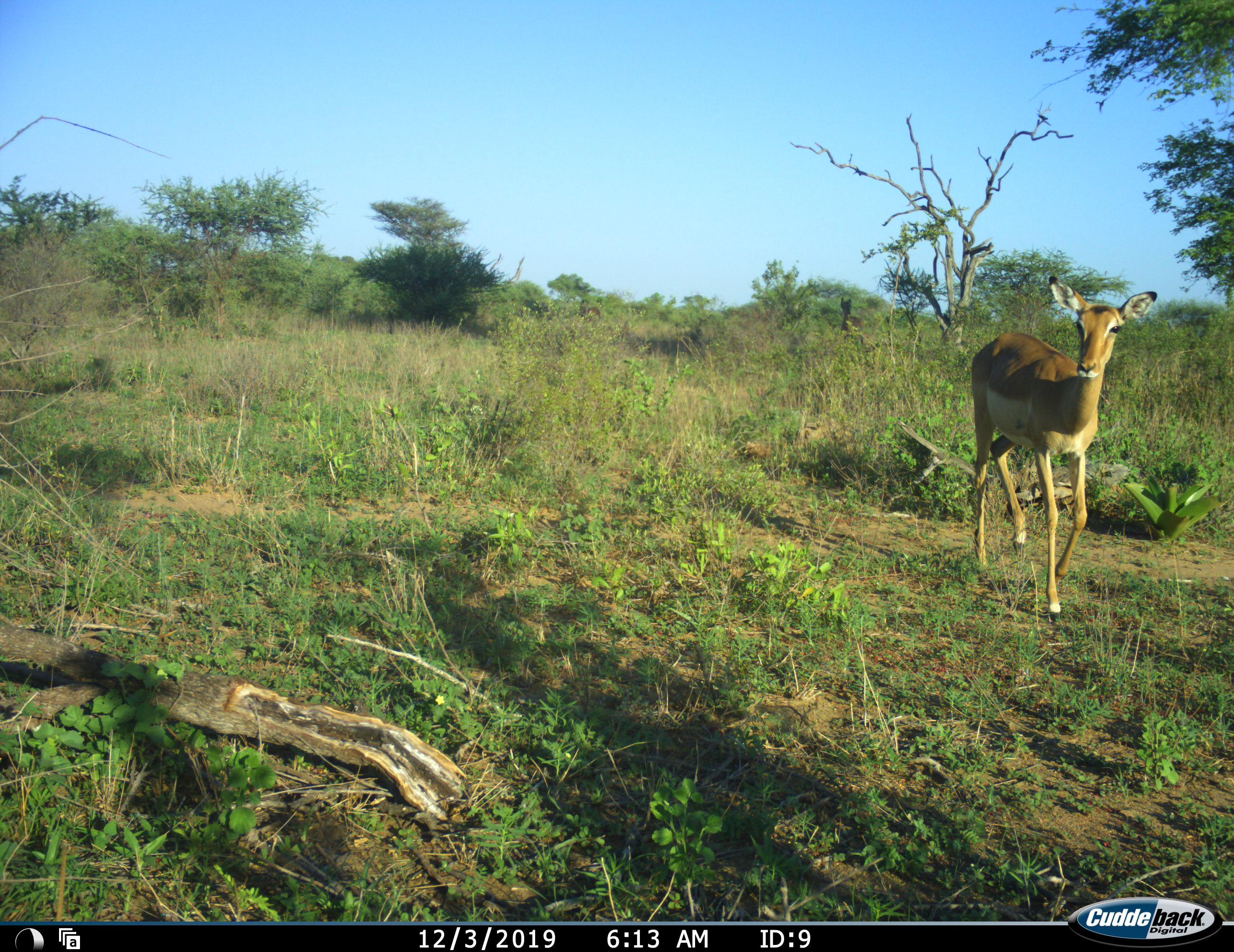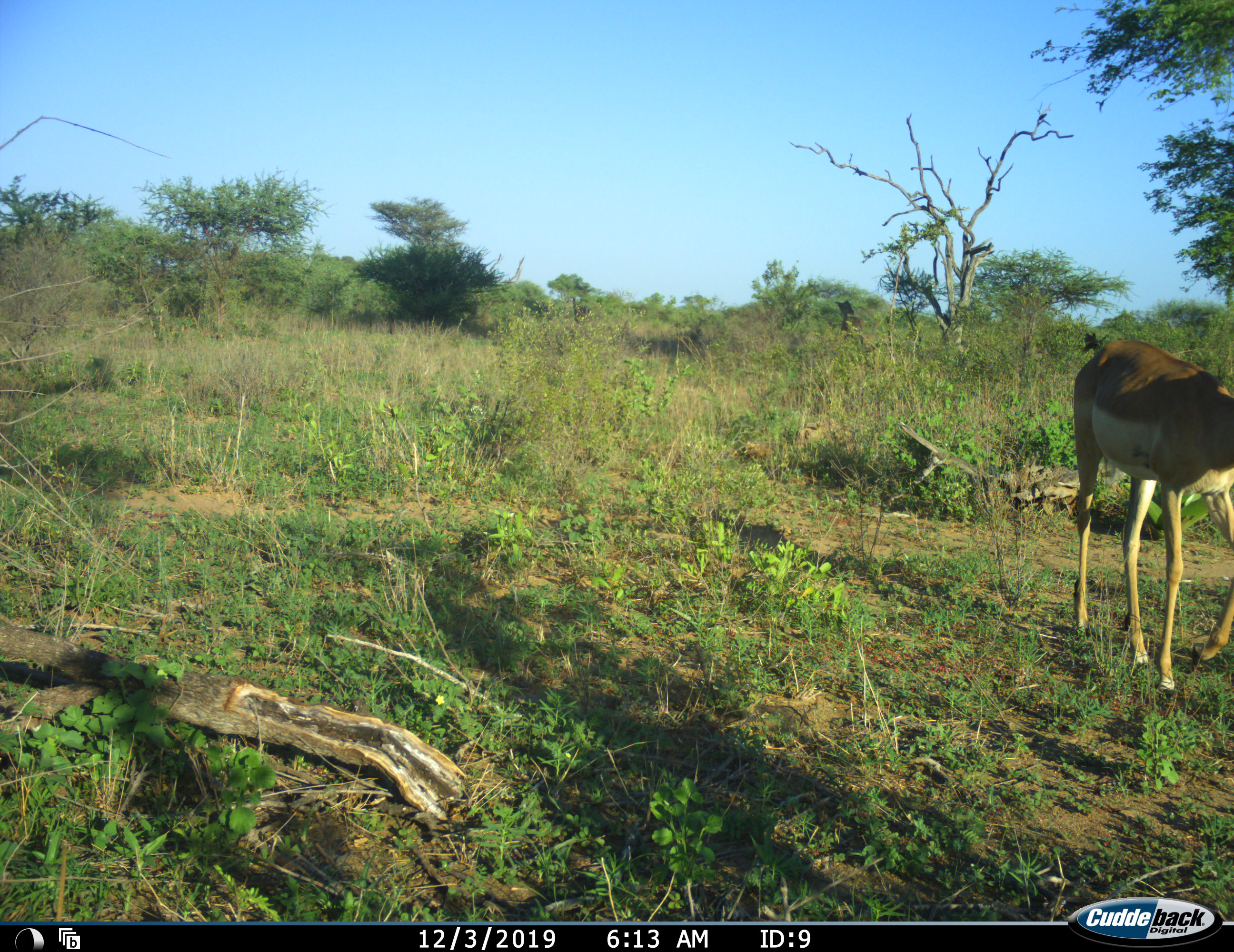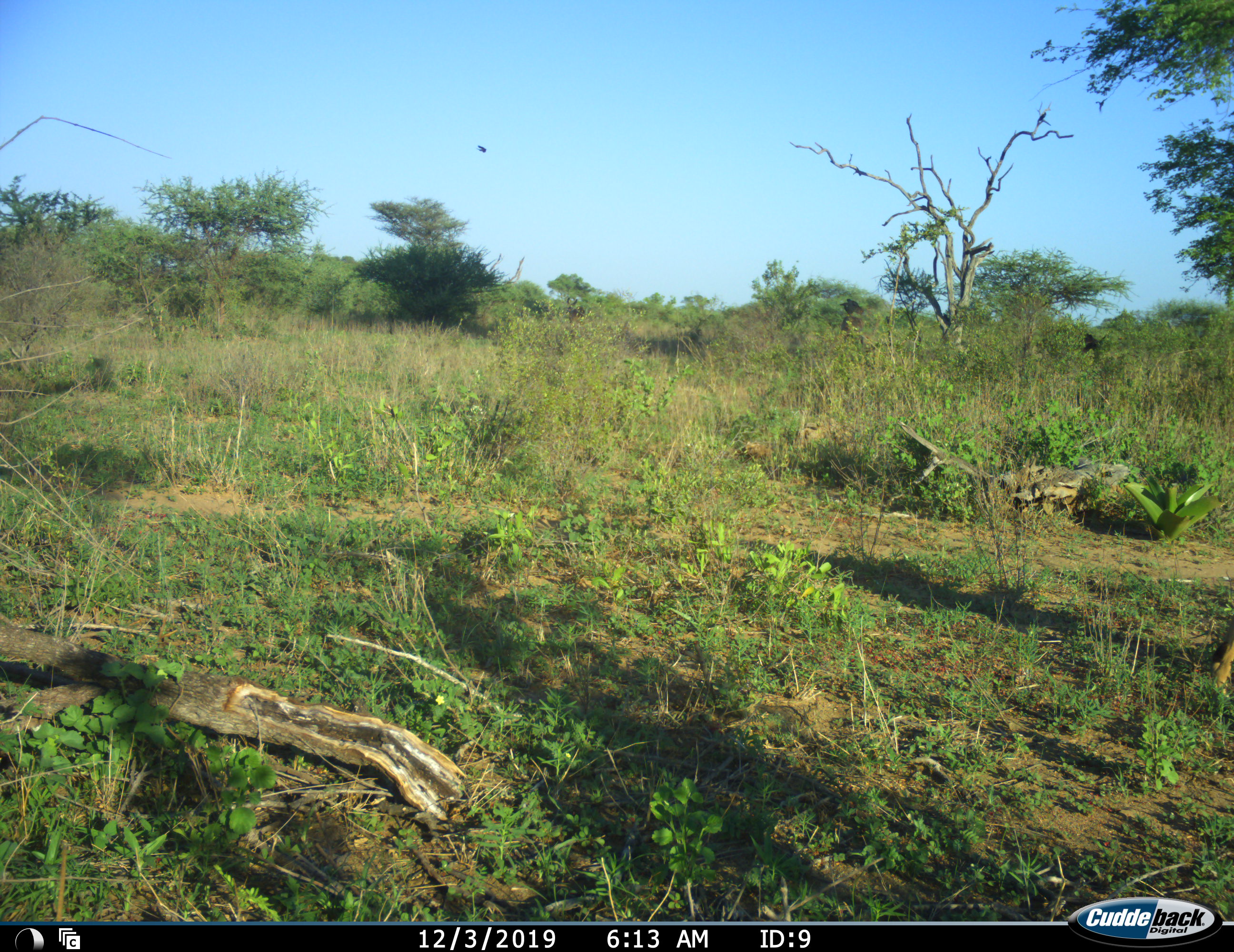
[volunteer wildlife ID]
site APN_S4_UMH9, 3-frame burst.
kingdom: Animalia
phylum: Chordata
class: Mammalia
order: Artiodactyla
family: Bovidae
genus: Aepyceros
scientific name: Aepyceros melampus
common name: impala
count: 3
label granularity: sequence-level